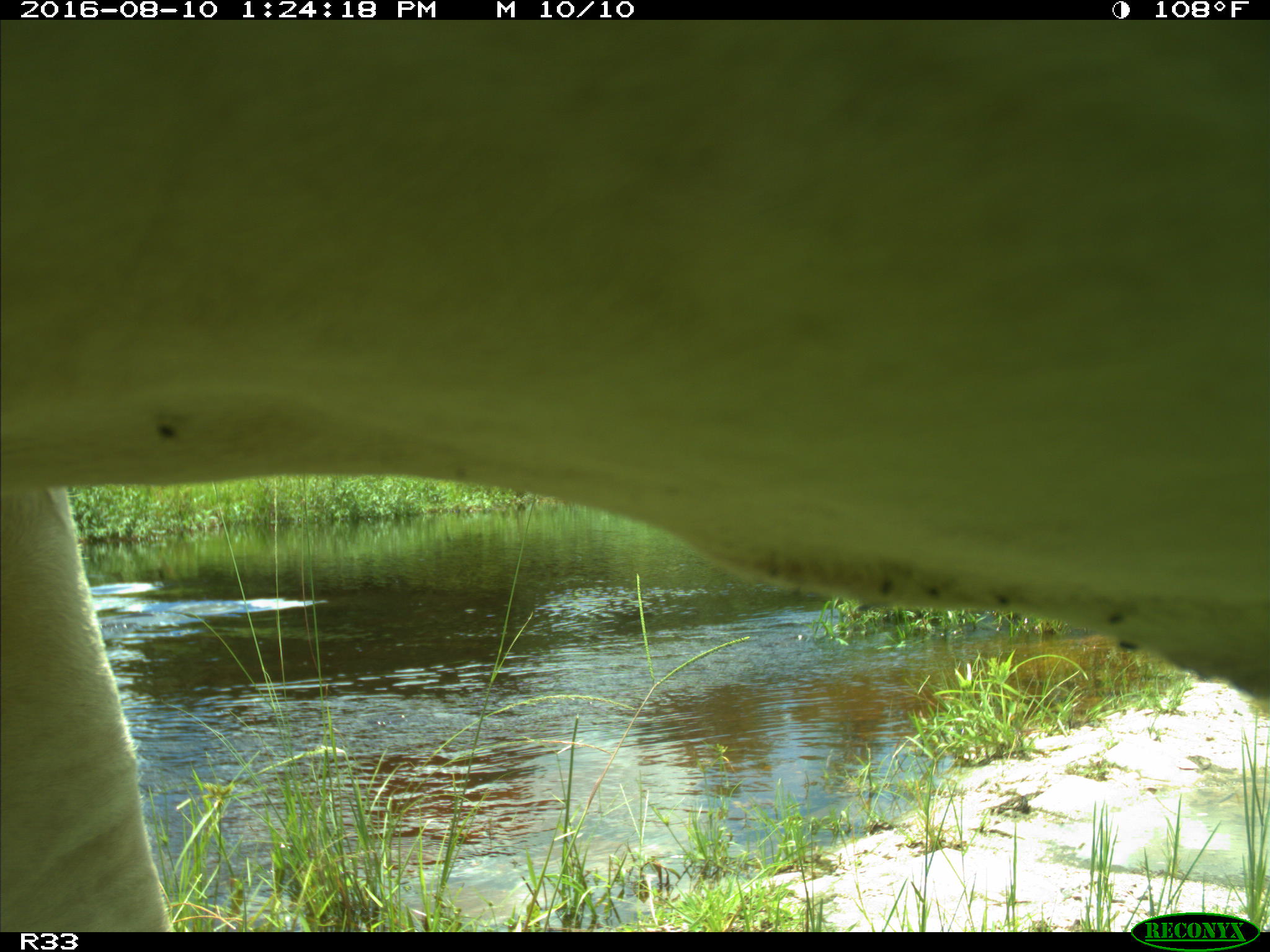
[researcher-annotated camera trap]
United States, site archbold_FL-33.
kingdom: Animalia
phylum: Chordata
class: Mammalia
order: Artiodactyla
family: Bovidae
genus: Bos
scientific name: Bos taurus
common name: domestic cow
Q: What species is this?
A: Bos taurus (domestic cow).